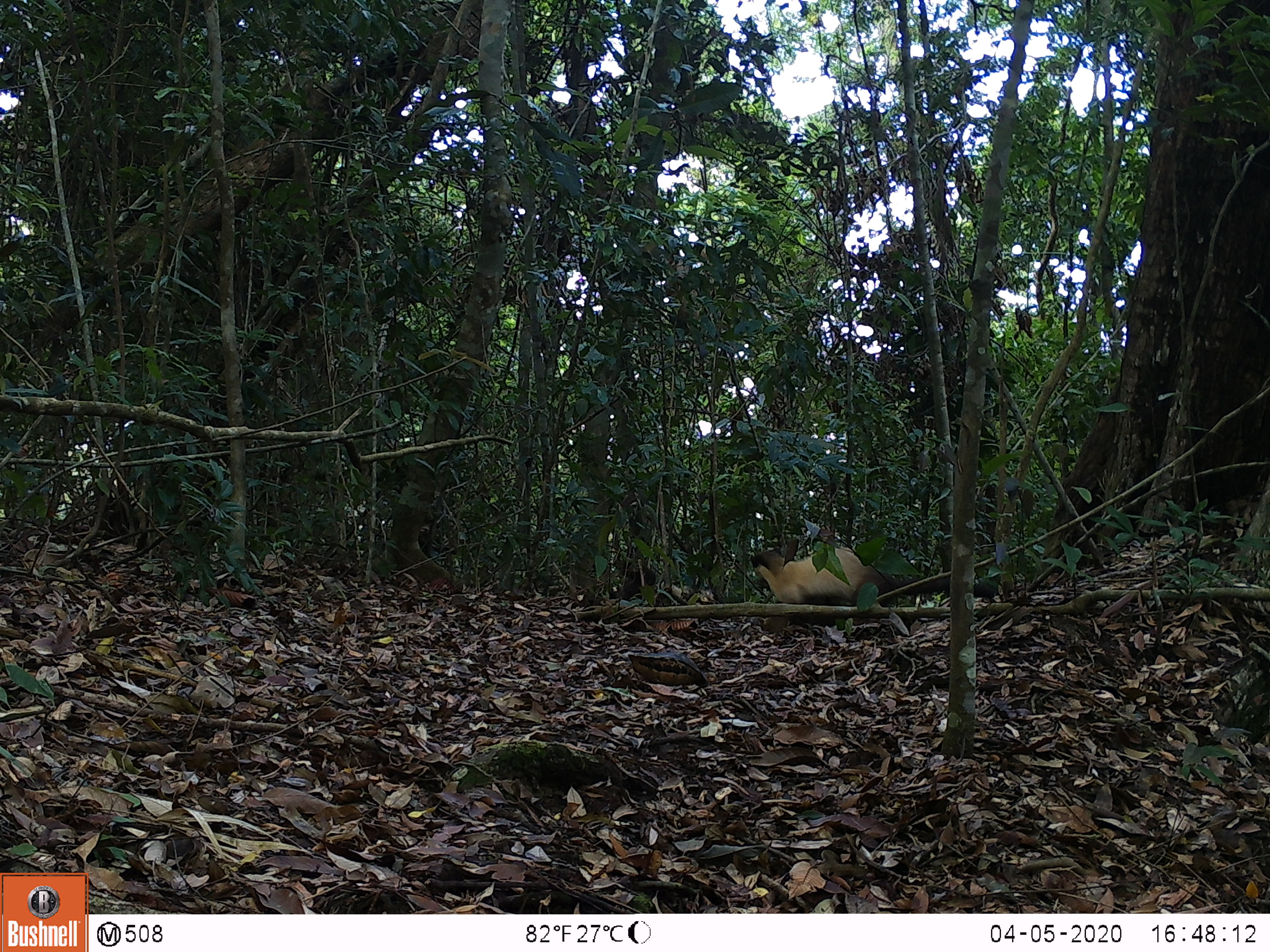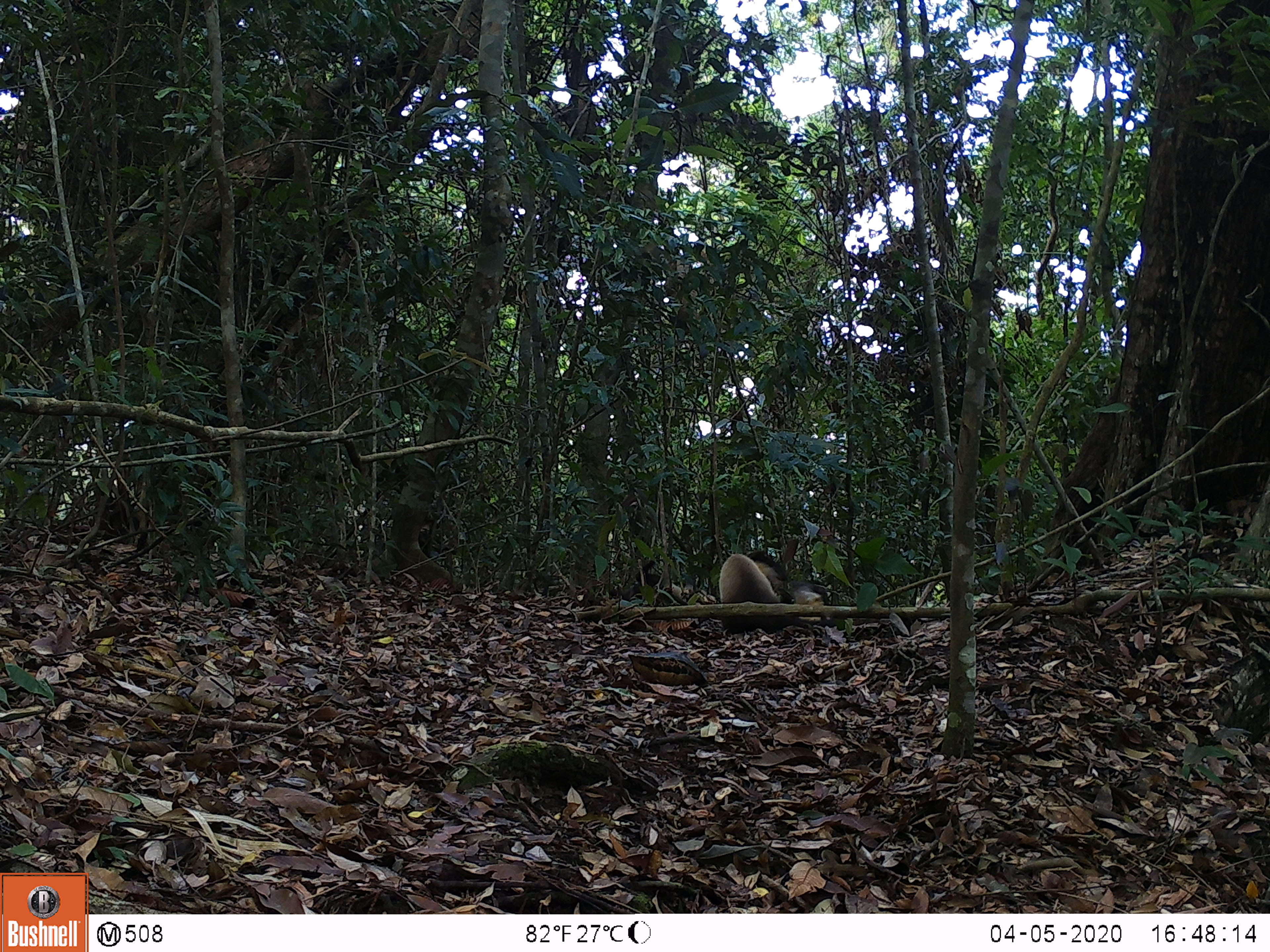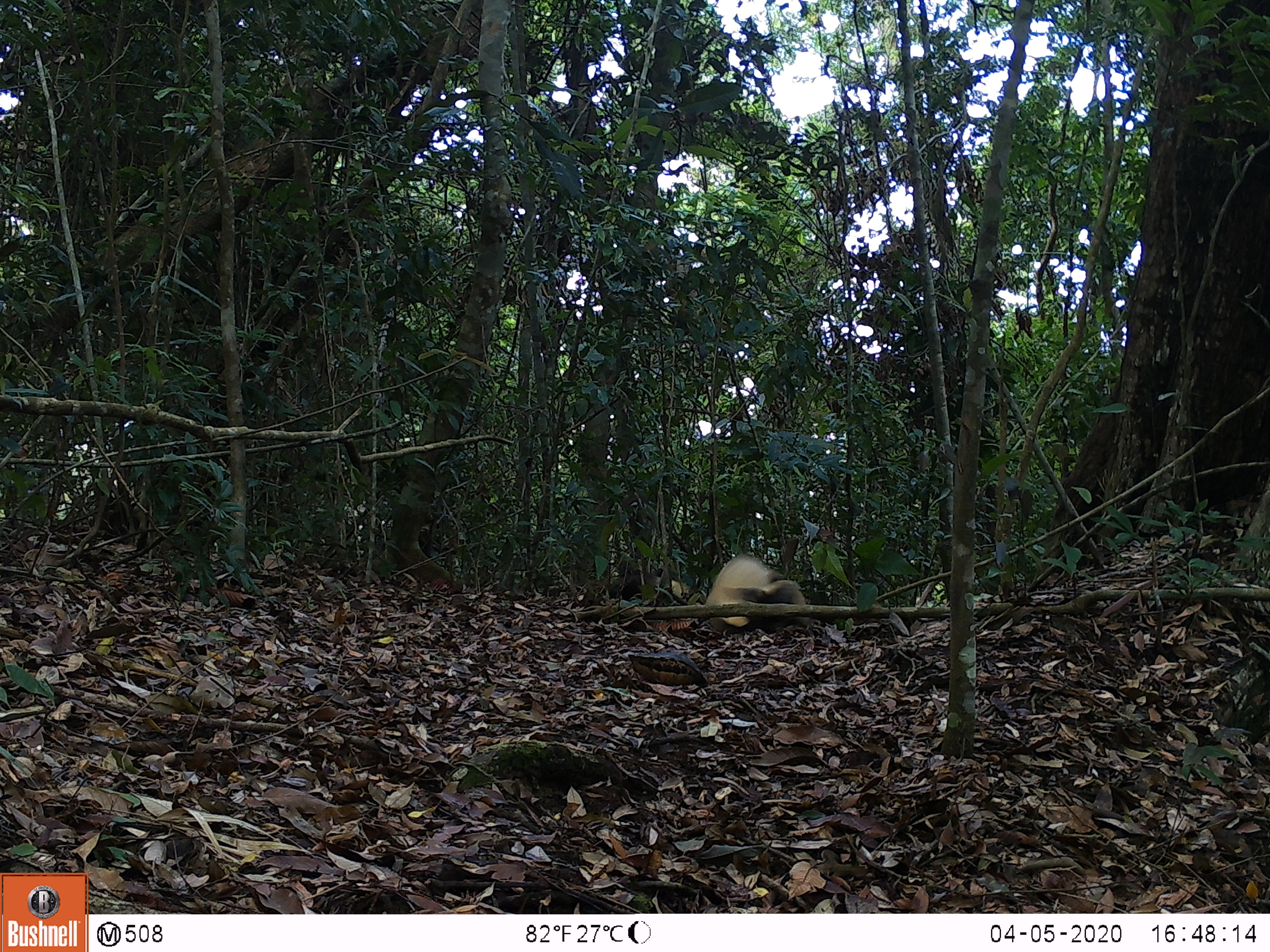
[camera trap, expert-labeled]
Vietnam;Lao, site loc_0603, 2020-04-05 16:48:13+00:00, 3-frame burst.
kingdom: Animalia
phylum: Chordata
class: Mammalia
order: Carnivora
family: Mustelidae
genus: Martes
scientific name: Martes flavigula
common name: yellow-throated marten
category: yellow throated marten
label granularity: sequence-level